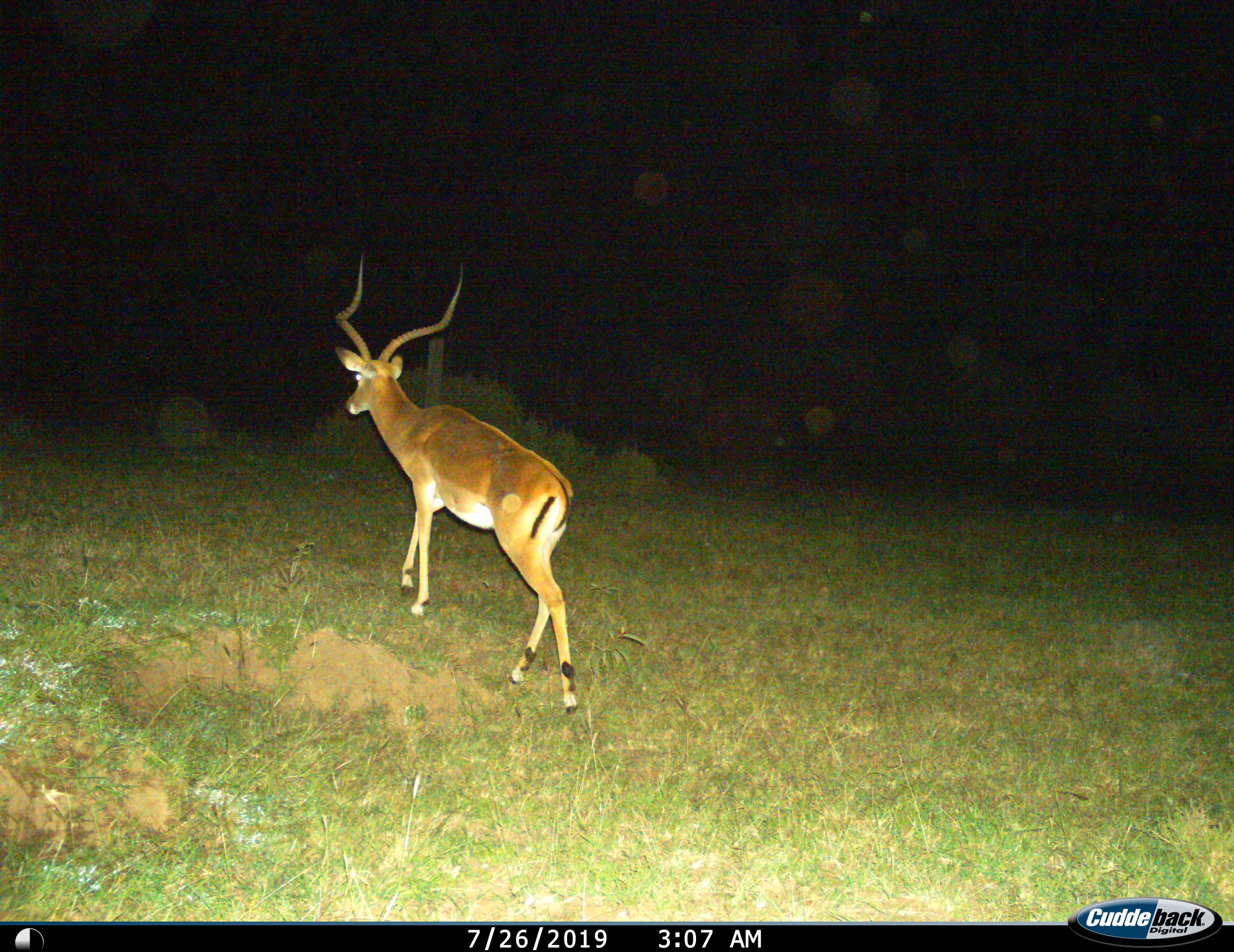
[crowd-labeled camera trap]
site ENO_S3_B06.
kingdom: Animalia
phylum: Chordata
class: Mammalia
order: Artiodactyla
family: Bovidae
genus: Aepyceros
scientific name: Aepyceros melampus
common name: impala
Impala (Aepyceros melampus), count 1. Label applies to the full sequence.